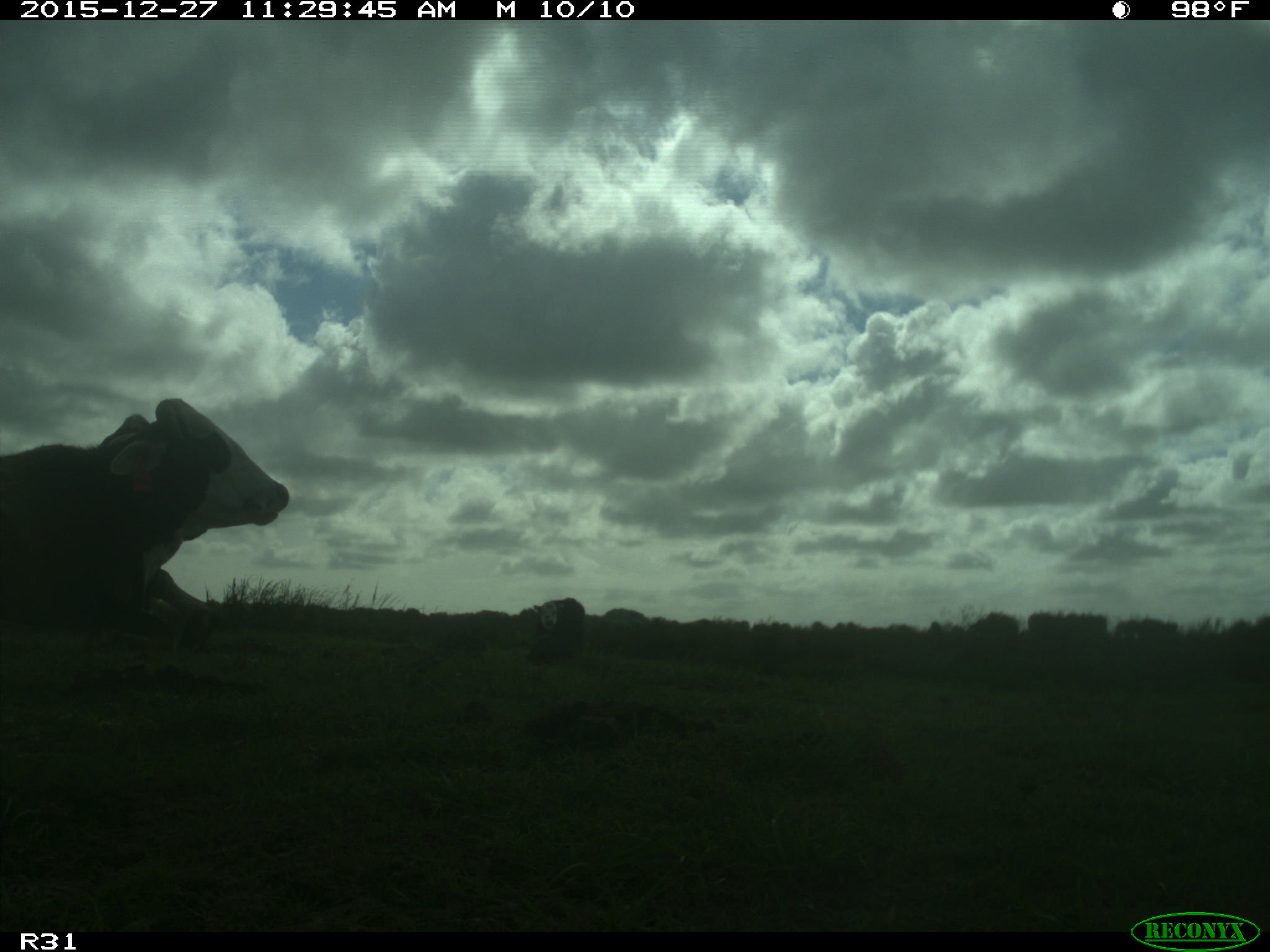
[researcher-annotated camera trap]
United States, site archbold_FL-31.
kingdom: Animalia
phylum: Chordata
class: Mammalia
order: Artiodactyla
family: Bovidae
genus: Bos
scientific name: Bos taurus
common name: domestic cow